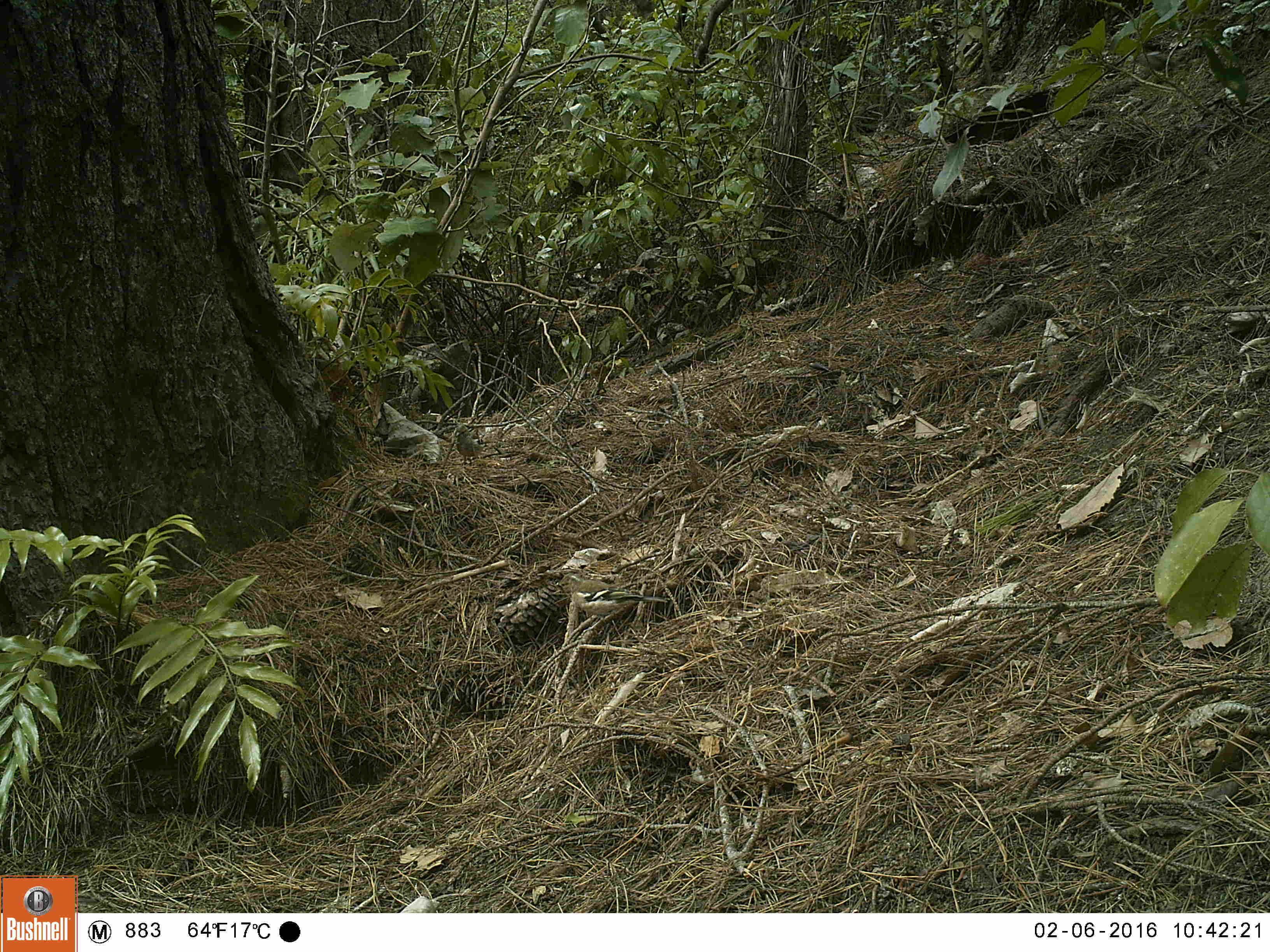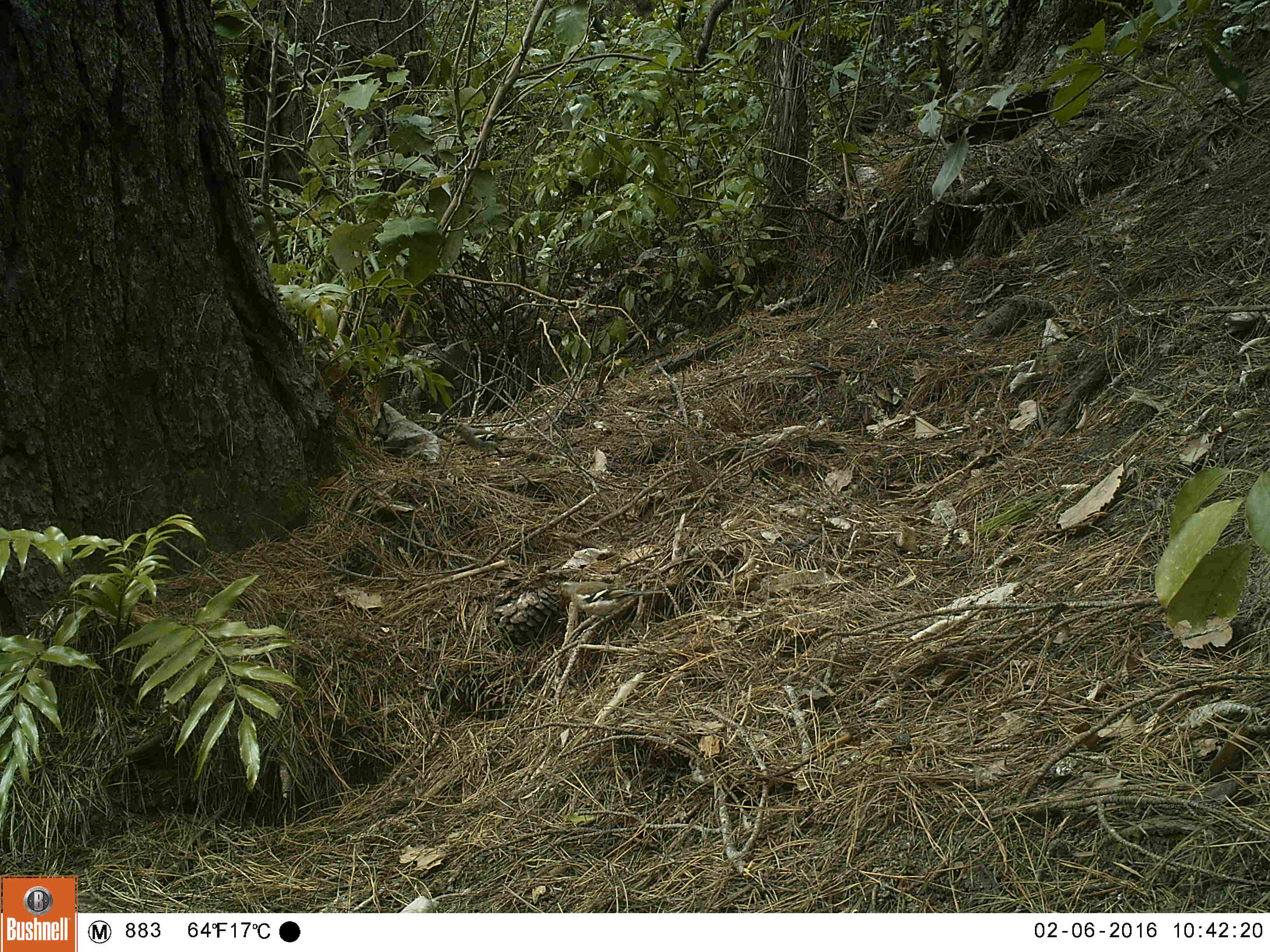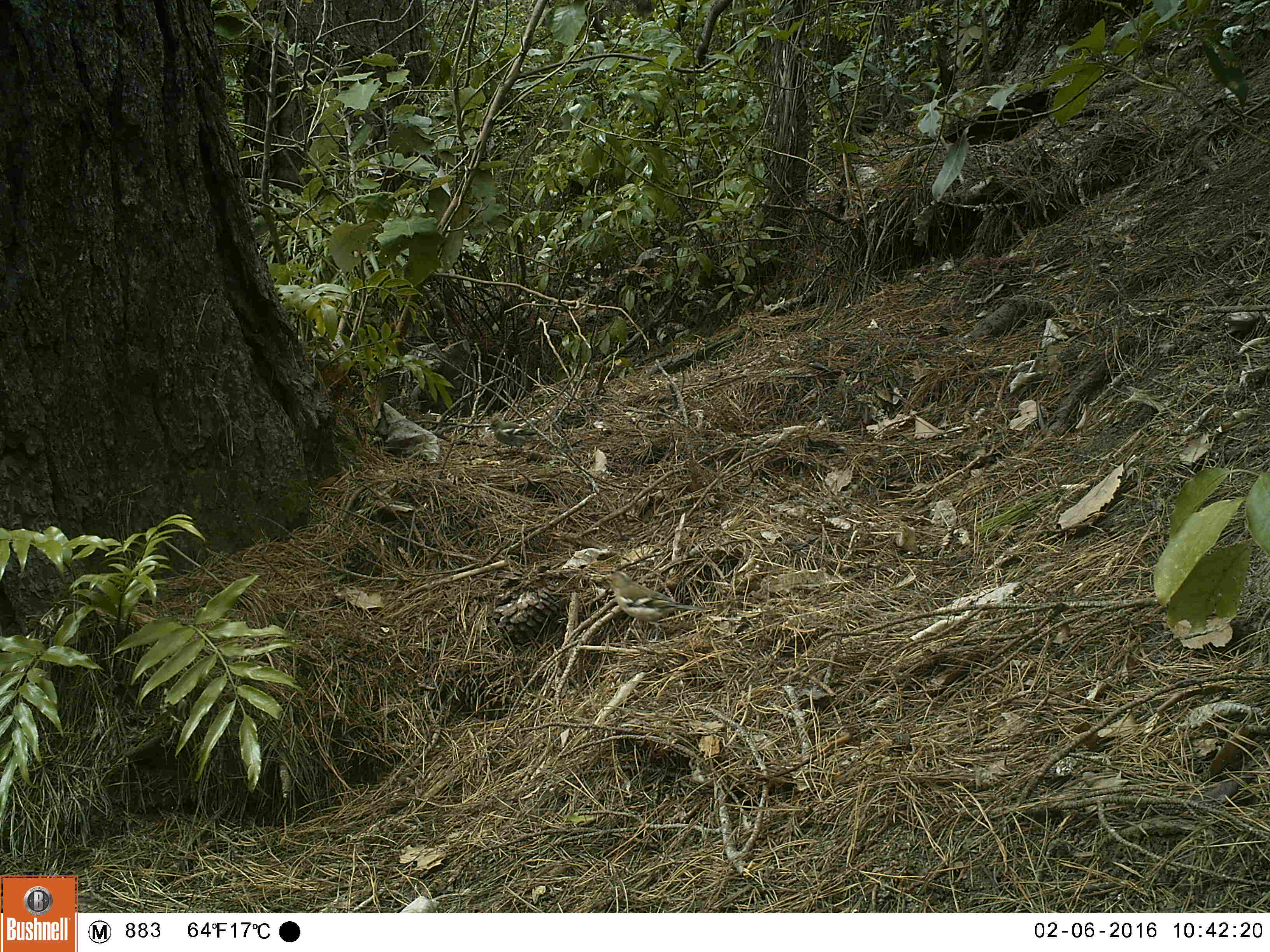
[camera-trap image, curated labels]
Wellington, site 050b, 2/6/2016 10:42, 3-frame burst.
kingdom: Animalia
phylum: Chordata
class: Aves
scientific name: Aves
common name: bird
Bird (Aves).